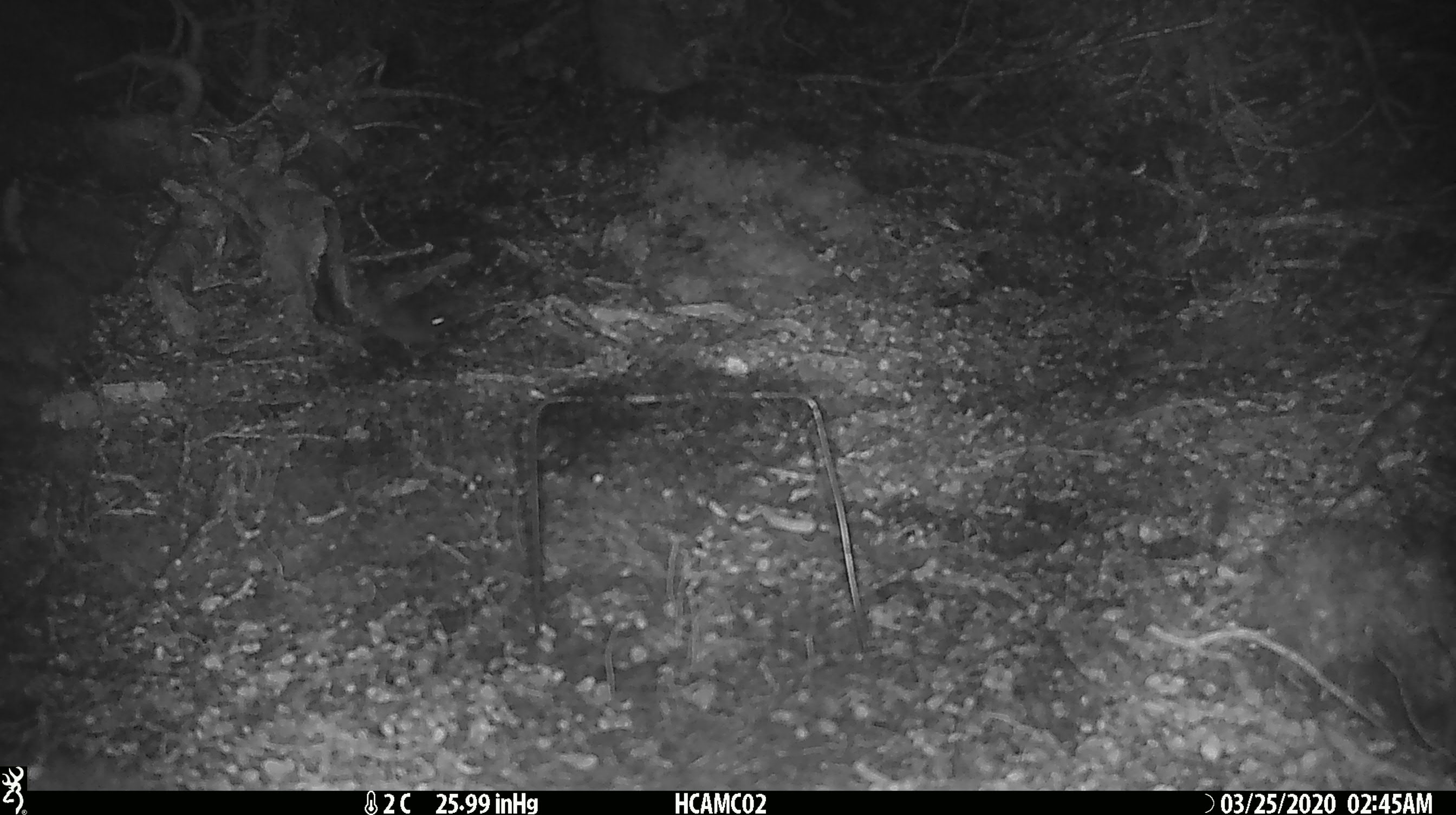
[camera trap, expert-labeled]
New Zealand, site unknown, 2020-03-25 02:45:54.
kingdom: Animalia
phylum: Chordata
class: Mammalia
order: Rodentia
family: Muridae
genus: Mus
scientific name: Mus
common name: mouse